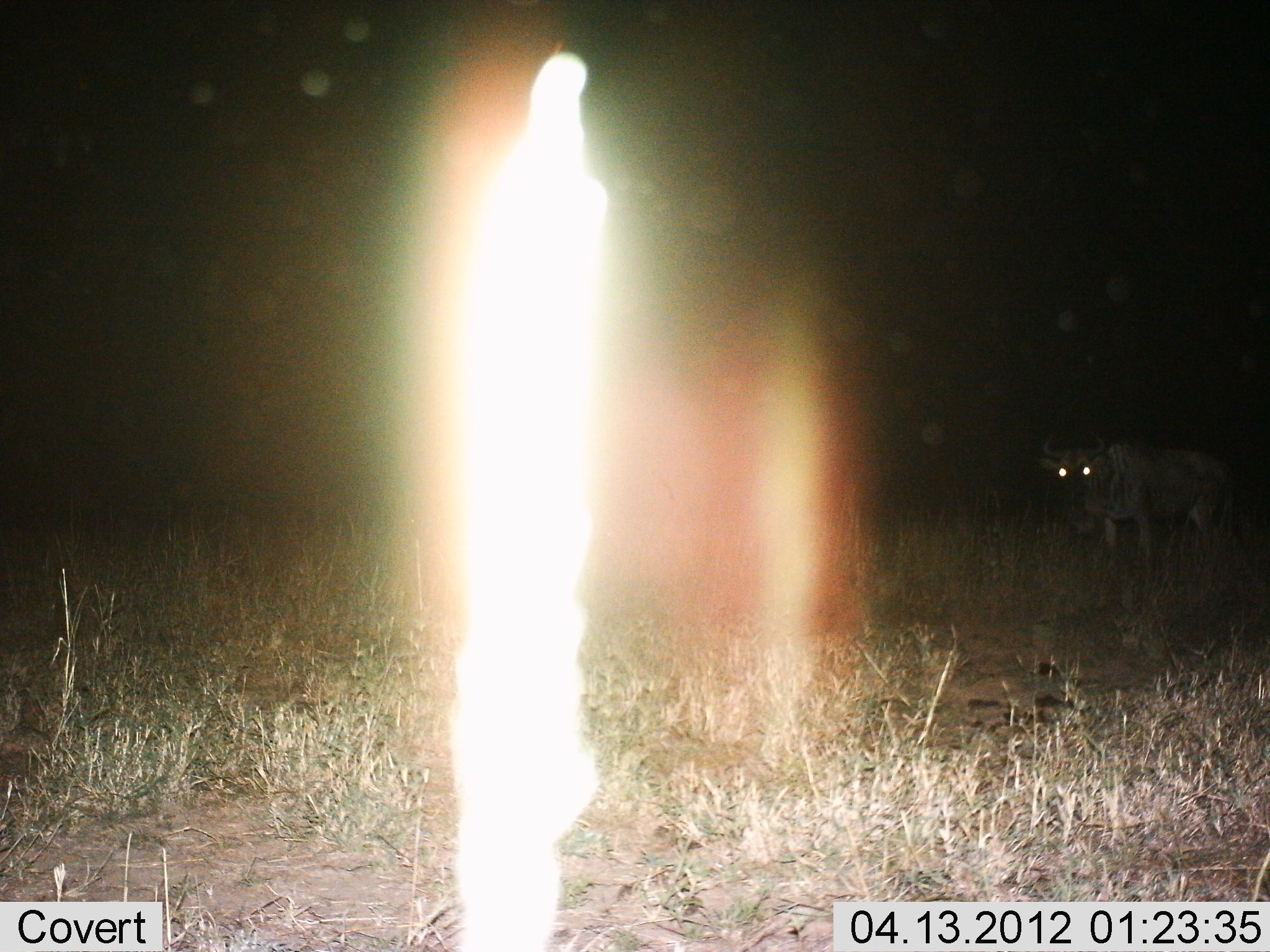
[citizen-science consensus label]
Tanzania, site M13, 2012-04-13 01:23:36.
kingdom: Animalia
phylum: Chordata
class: Mammalia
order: Artiodactyla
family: Bovidae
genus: Connochaetes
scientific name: Connochaetes taurinus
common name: blue wildebeest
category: wildebeest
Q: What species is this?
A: Wildebeest (blue wildebeest) (Connochaetes taurinus).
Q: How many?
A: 1.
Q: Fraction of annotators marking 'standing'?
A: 100%.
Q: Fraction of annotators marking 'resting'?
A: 0%.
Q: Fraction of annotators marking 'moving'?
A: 0%.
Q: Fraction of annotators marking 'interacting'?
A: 0%.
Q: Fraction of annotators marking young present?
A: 0%.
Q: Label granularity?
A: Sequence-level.